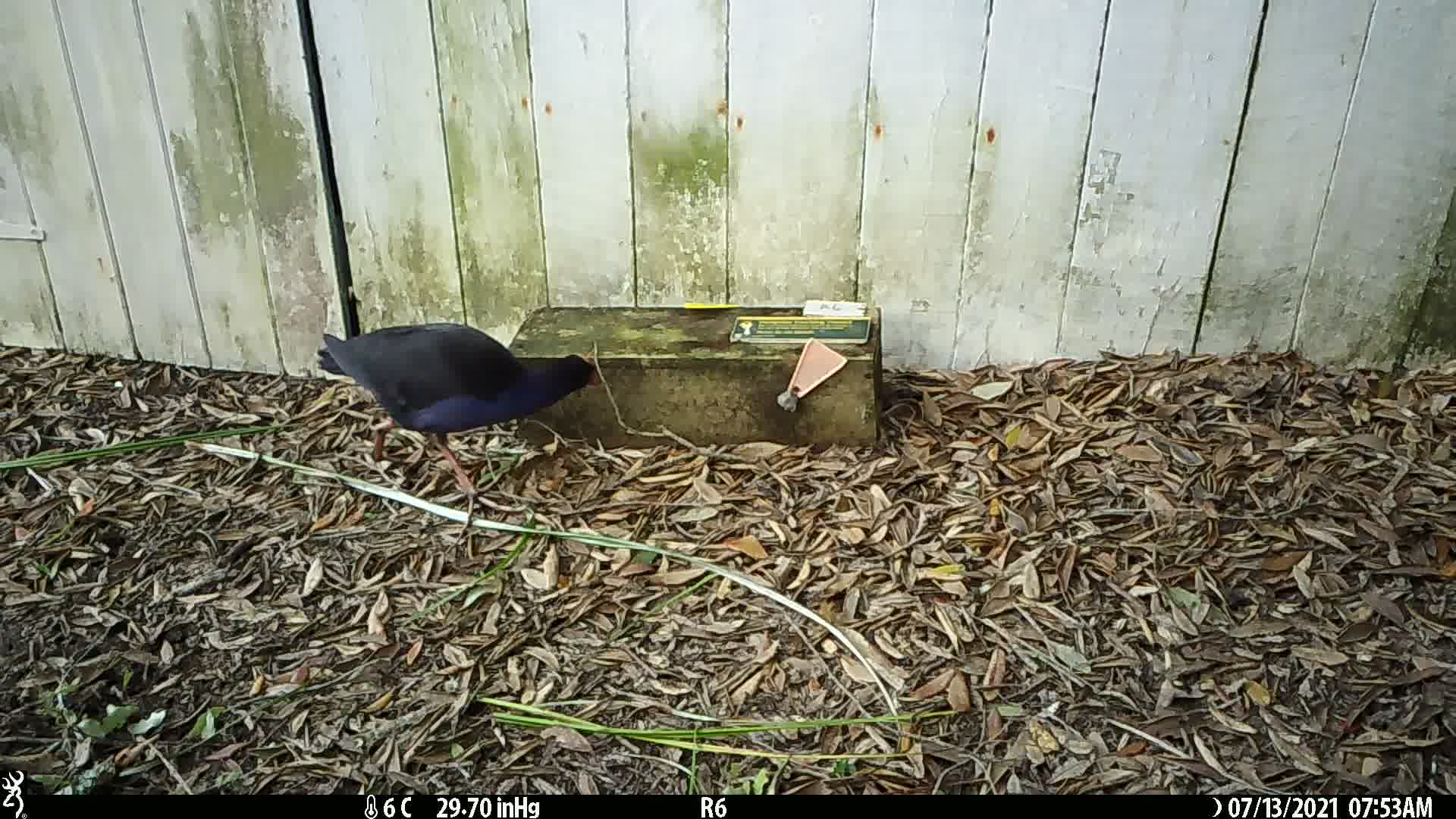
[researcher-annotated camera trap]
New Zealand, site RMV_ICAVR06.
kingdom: Animalia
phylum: Chordata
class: Aves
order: Gruiformes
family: Rallidae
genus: Porphyrio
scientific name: Porphyrio melanotus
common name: australasian swamphen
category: pukeko